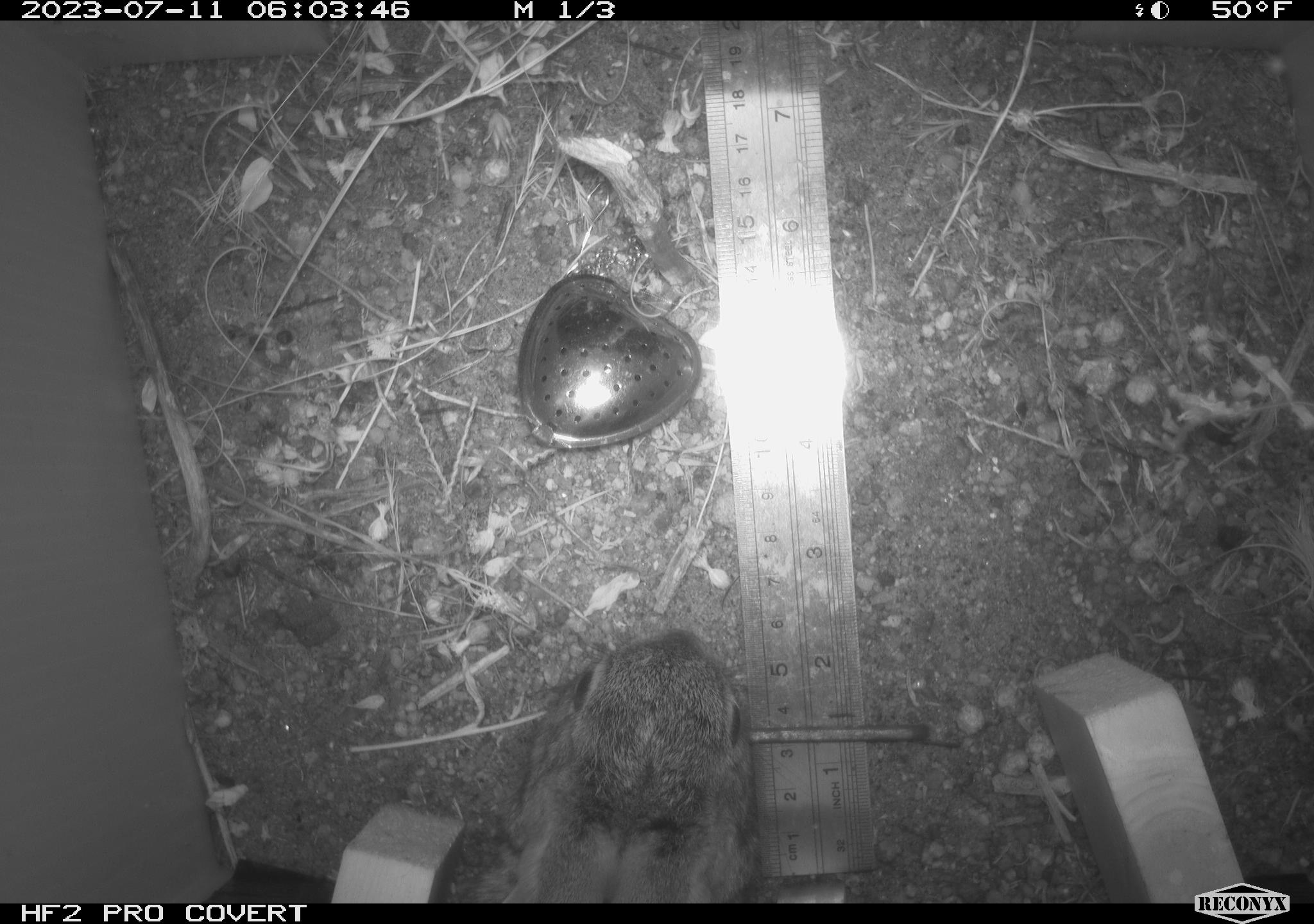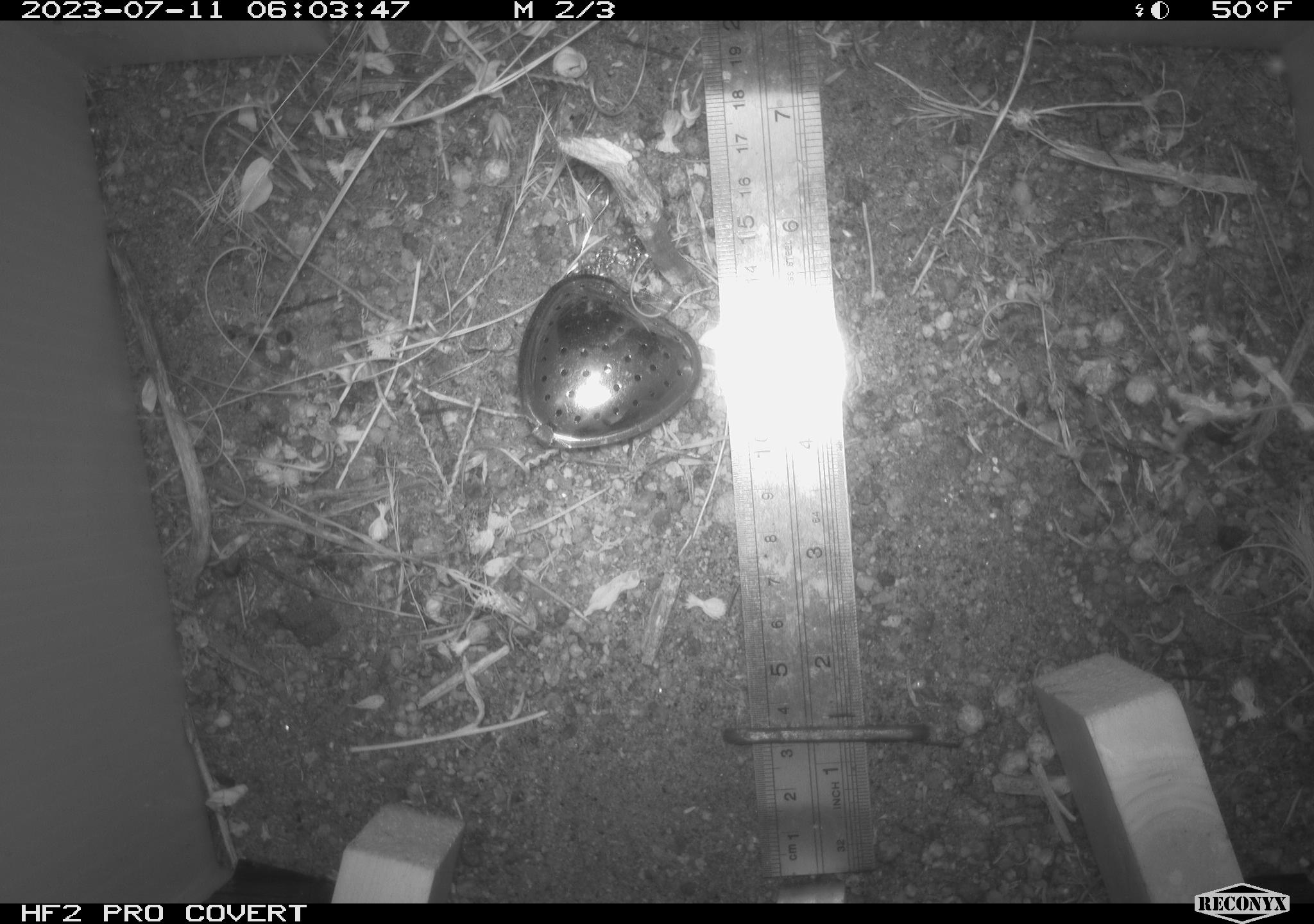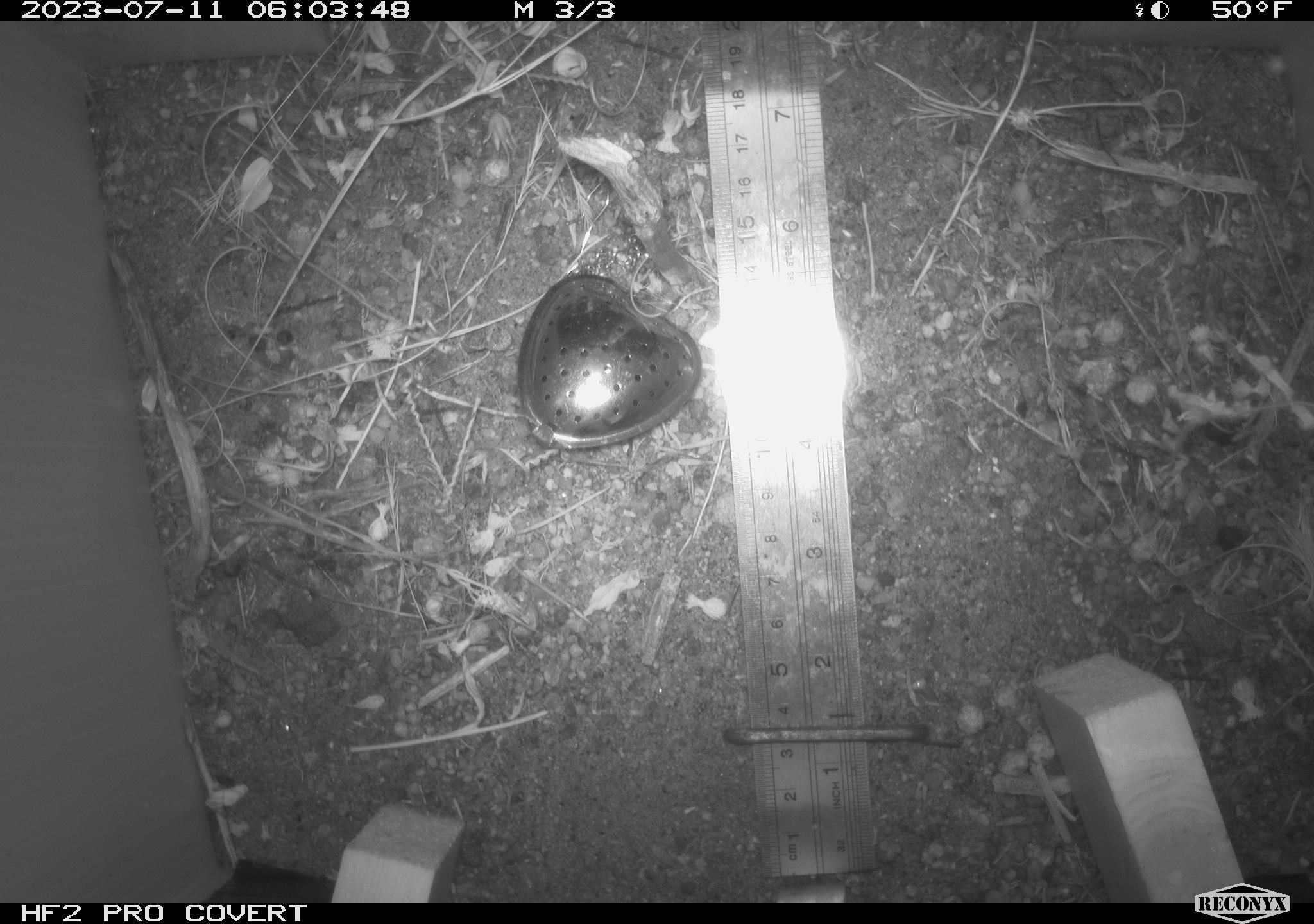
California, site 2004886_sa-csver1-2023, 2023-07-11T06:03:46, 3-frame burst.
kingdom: Animalia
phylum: Chordata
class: Mammalia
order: Lagomorpha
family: Leporidae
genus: Sylvilagus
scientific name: Sylvilagus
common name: cottontail rabbits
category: sylvilagus species